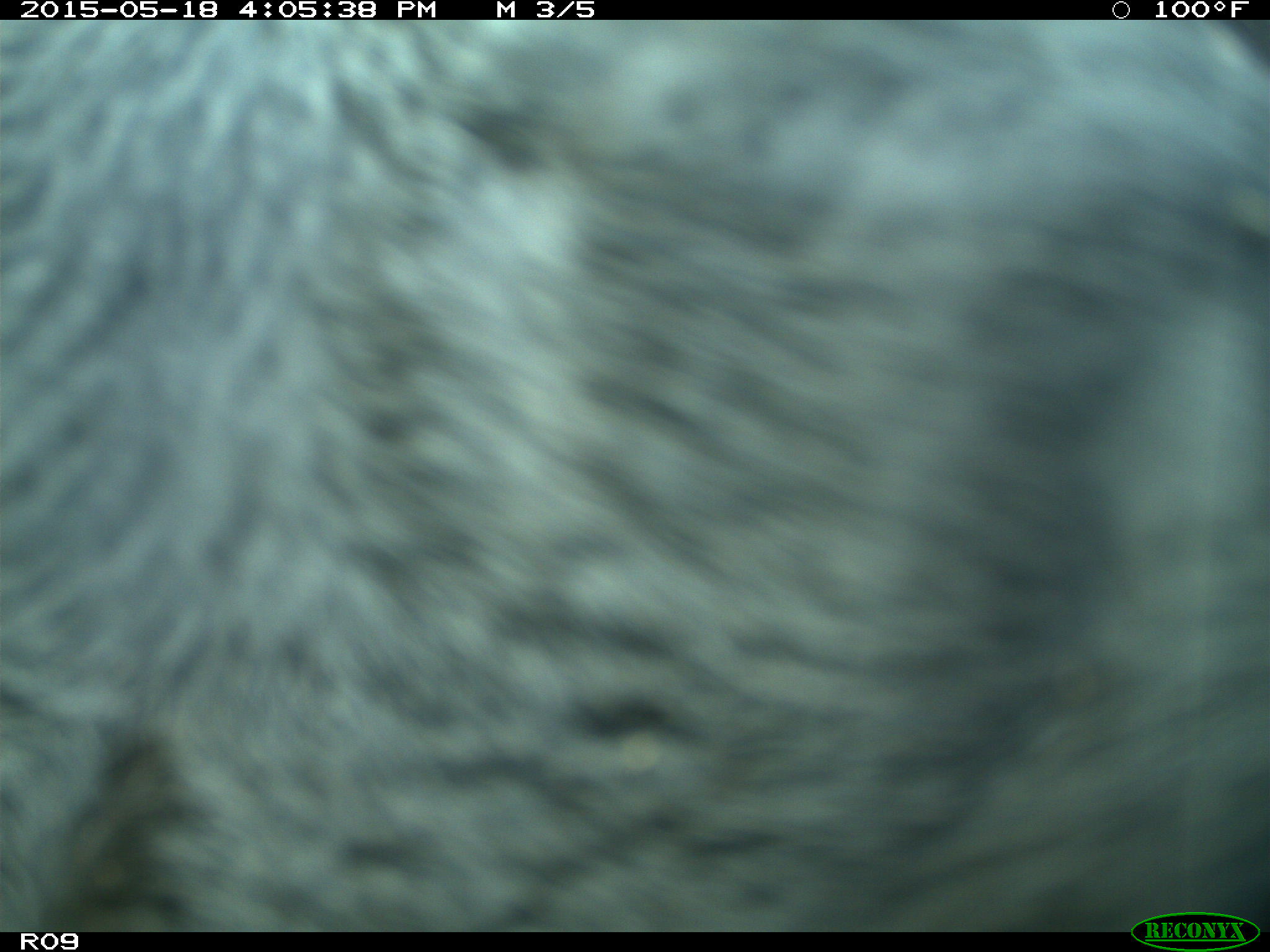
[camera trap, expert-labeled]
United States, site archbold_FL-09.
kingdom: Animalia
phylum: Chordata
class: Mammalia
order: Artiodactyla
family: Bovidae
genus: Bos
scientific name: Bos taurus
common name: domestic cow